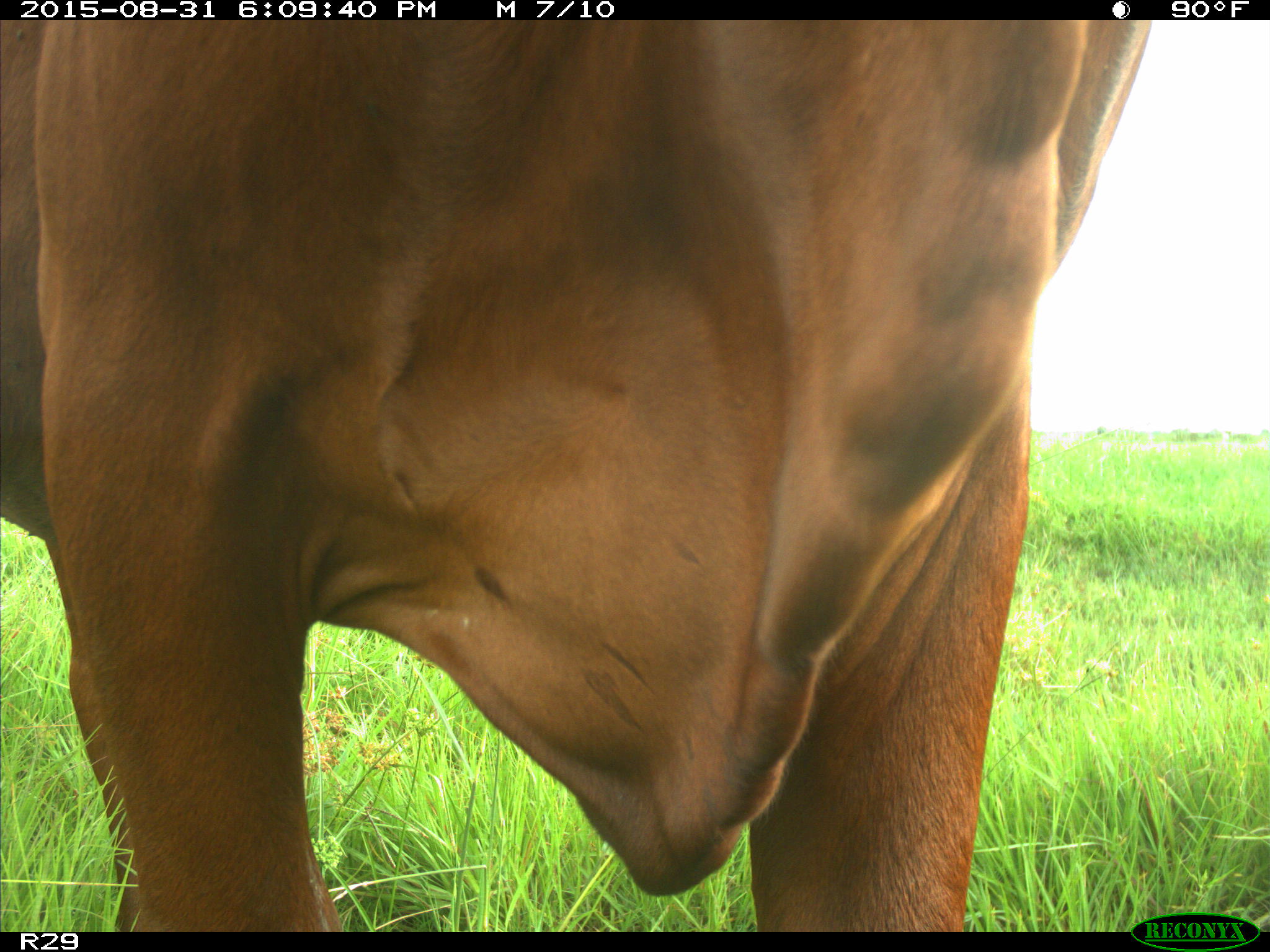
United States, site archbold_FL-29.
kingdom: Animalia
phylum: Chordata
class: Mammalia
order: Artiodactyla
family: Bovidae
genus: Bos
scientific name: Bos taurus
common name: domestic cow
Bos taurus (domestic cow).